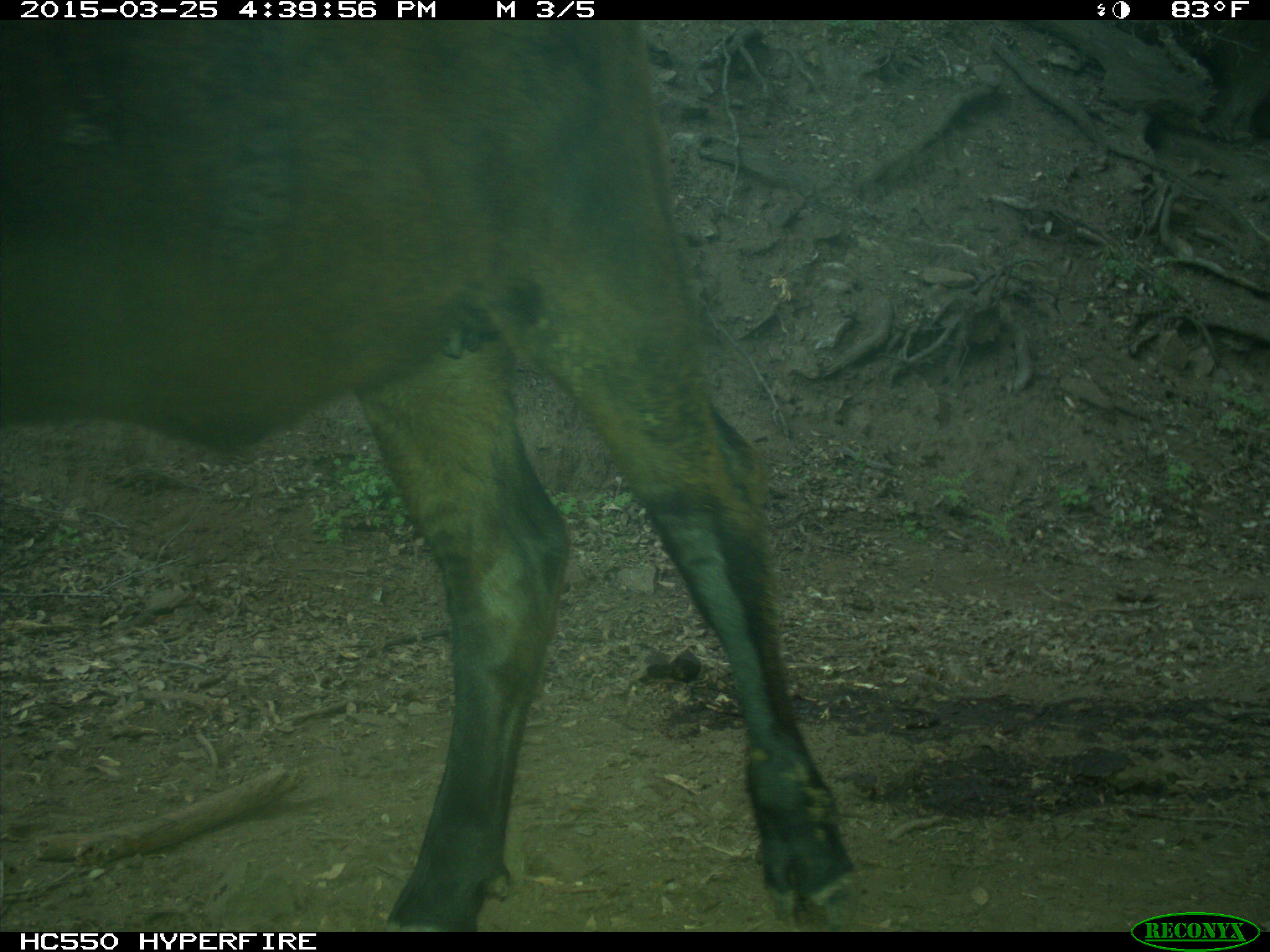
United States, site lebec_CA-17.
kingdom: Animalia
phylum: Chordata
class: Mammalia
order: Artiodactyla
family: Bovidae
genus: Bos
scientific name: Bos taurus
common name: domestic cow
Bos taurus (domestic cow).